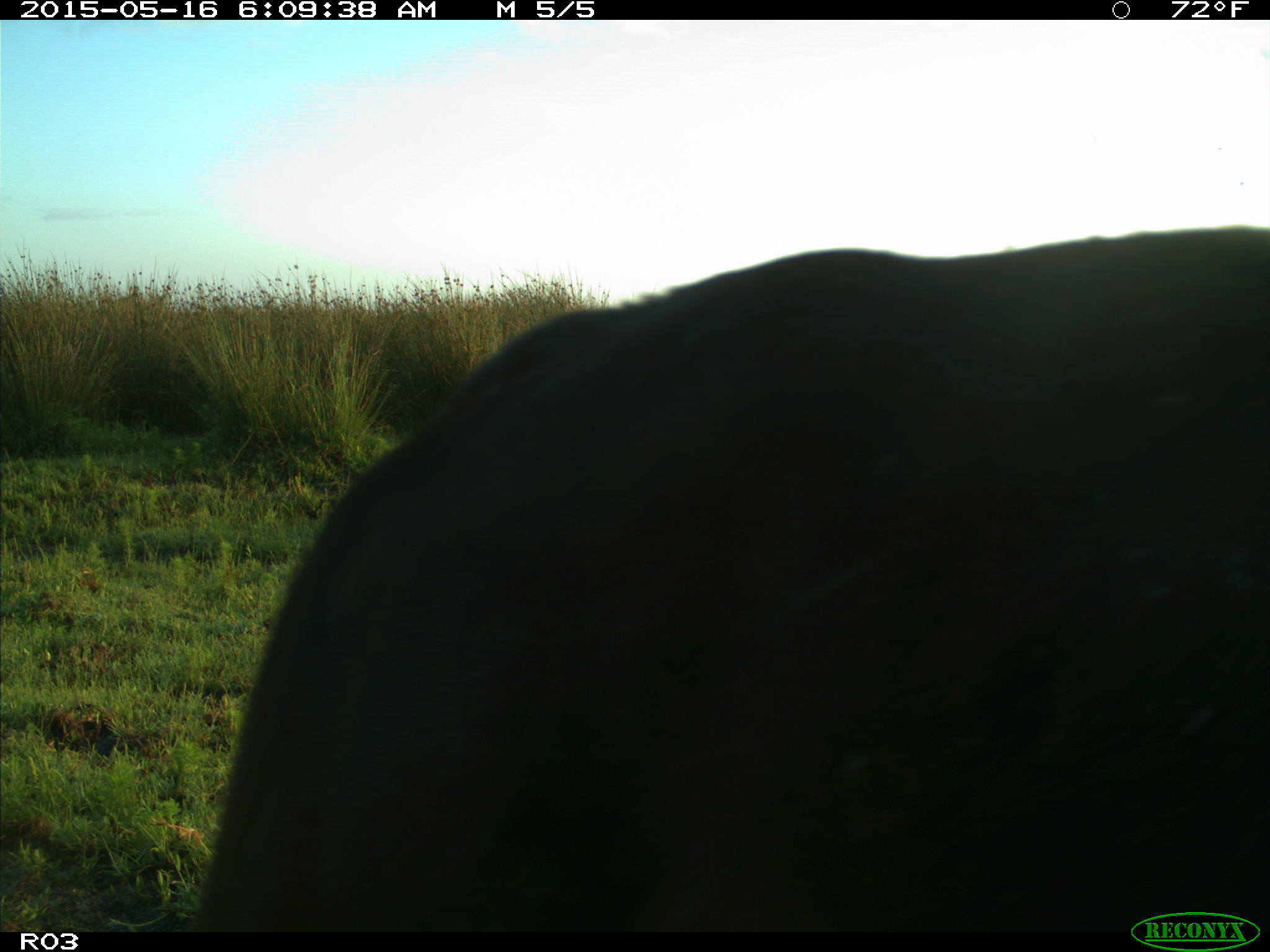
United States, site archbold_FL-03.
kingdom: Animalia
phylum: Chordata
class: Mammalia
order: Artiodactyla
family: Bovidae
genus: Bos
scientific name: Bos taurus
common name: domestic cow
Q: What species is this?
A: Bos taurus (domestic cow).